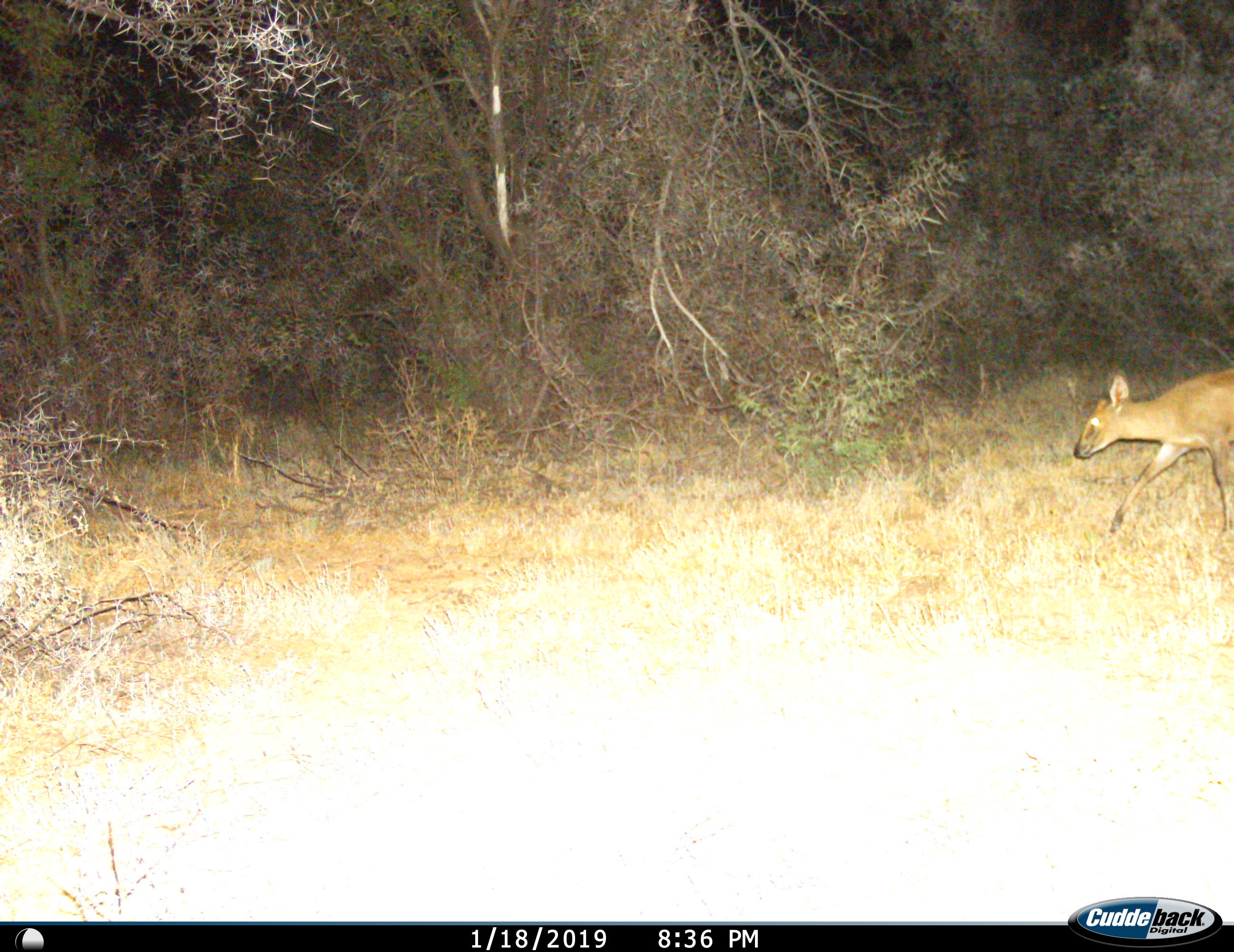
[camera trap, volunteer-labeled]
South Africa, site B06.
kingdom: Animalia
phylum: Chordata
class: Mammalia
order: Artiodactyla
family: Bovidae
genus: Sylvicapra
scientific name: Sylvicapra grimmia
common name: common grey duiker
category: duikercommongrey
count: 1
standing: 0%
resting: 0%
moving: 100%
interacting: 0%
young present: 0%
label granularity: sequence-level